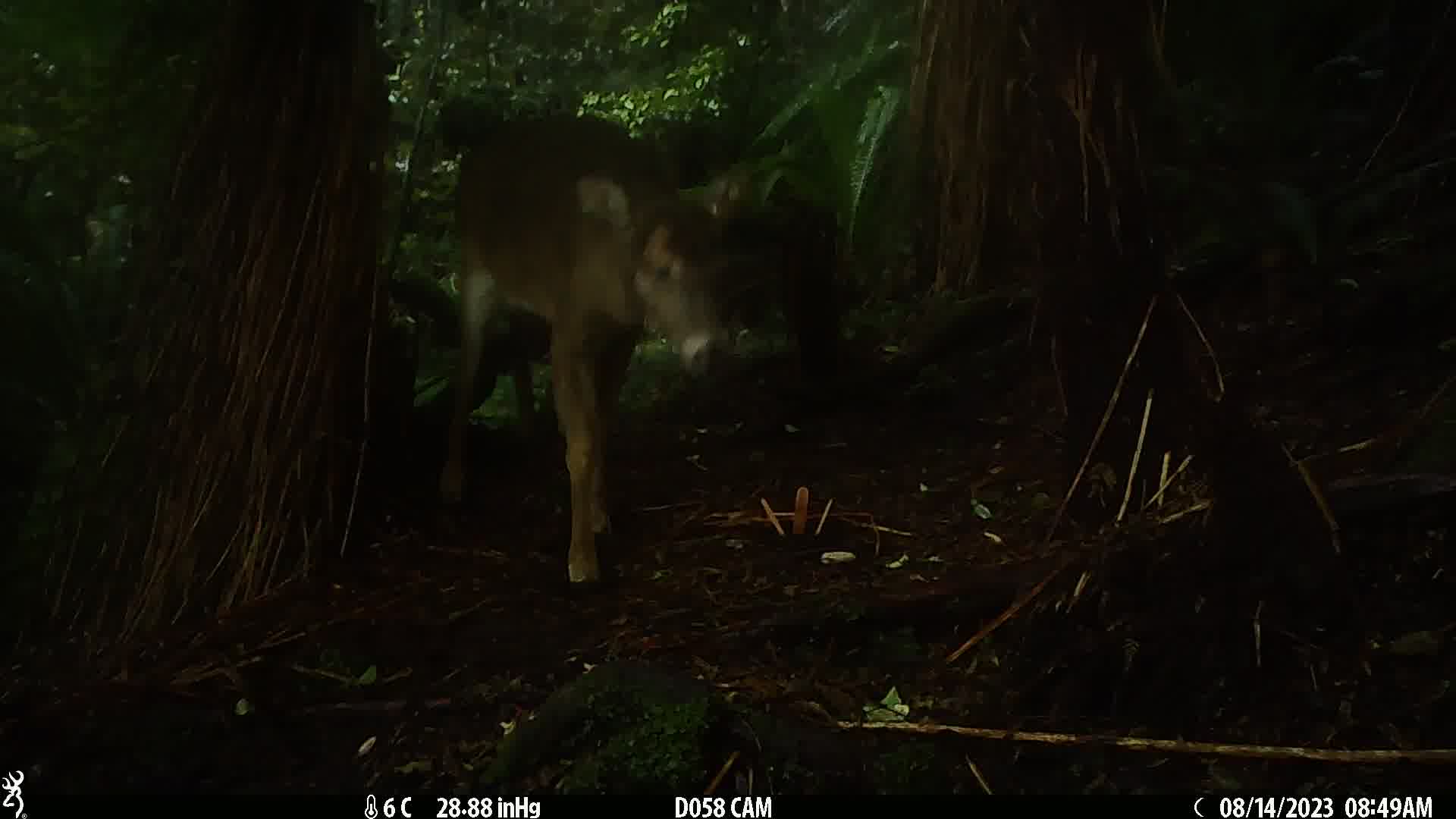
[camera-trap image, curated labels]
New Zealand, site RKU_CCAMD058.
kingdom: Animalia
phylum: Chordata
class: Mammalia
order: Artiodactyla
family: Cervidae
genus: Odocoileus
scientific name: Odocoileus virginianus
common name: white-tailed deer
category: white tailed deer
White tailed deer (white-tailed deer) (Odocoileus virginianus).